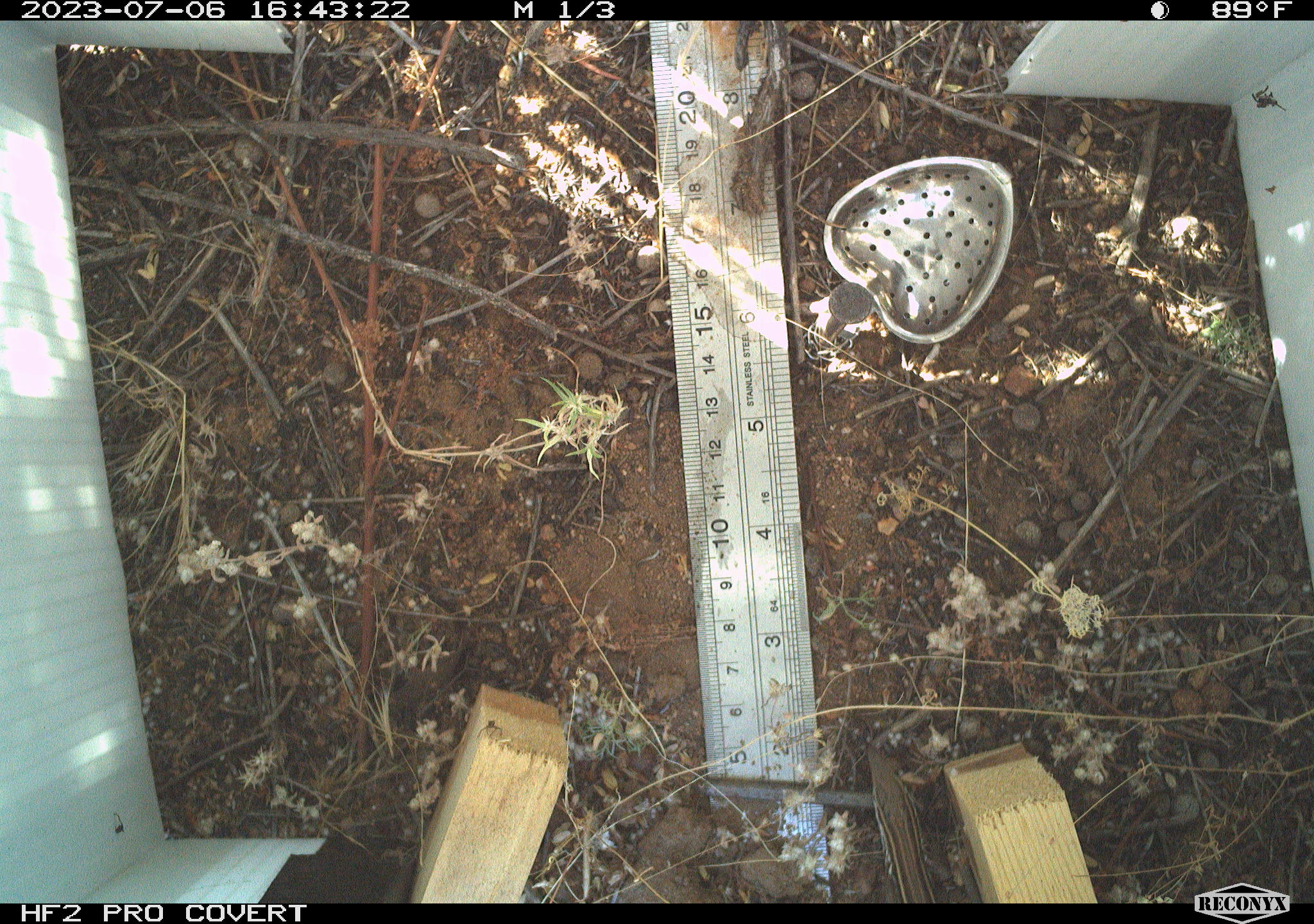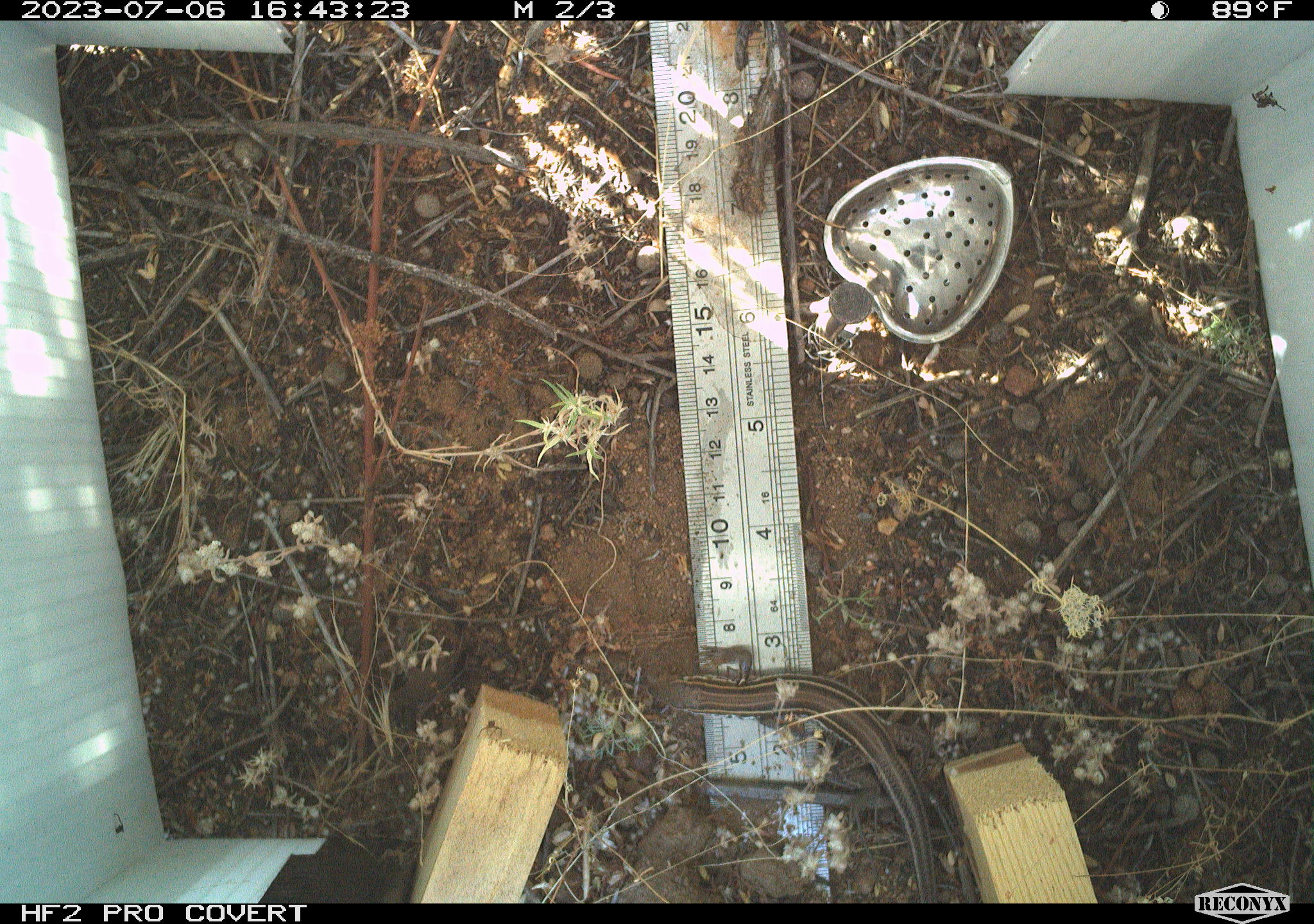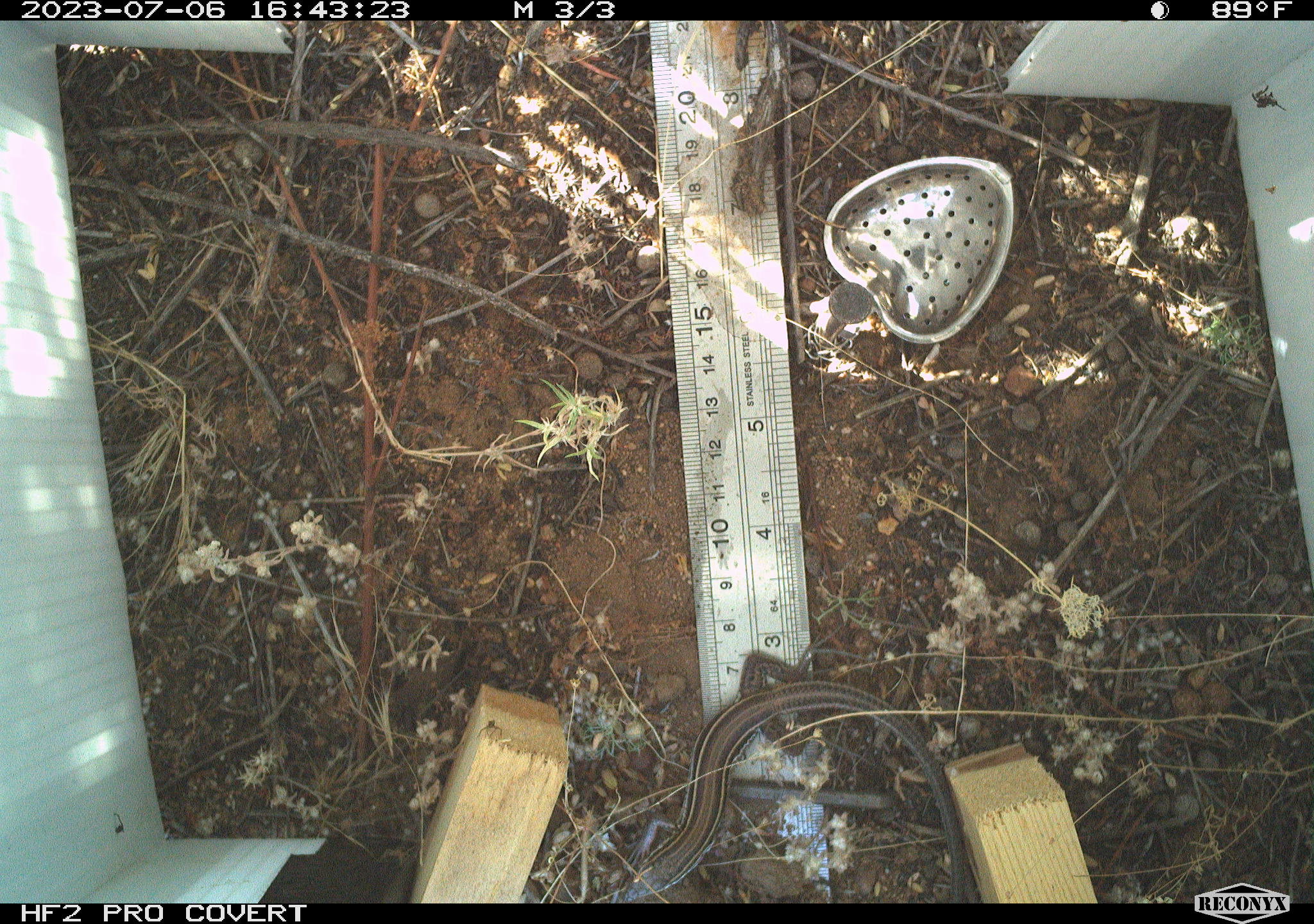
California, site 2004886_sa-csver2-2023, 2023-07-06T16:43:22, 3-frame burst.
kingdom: Animalia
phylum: Chordata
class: Reptilia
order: Squamata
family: Teiidae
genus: Aspidoscelis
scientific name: Aspidoscelis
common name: whiptail lizards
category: aspidoscelis species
Aspidoscelis species (whiptail lizards) (Aspidoscelis).